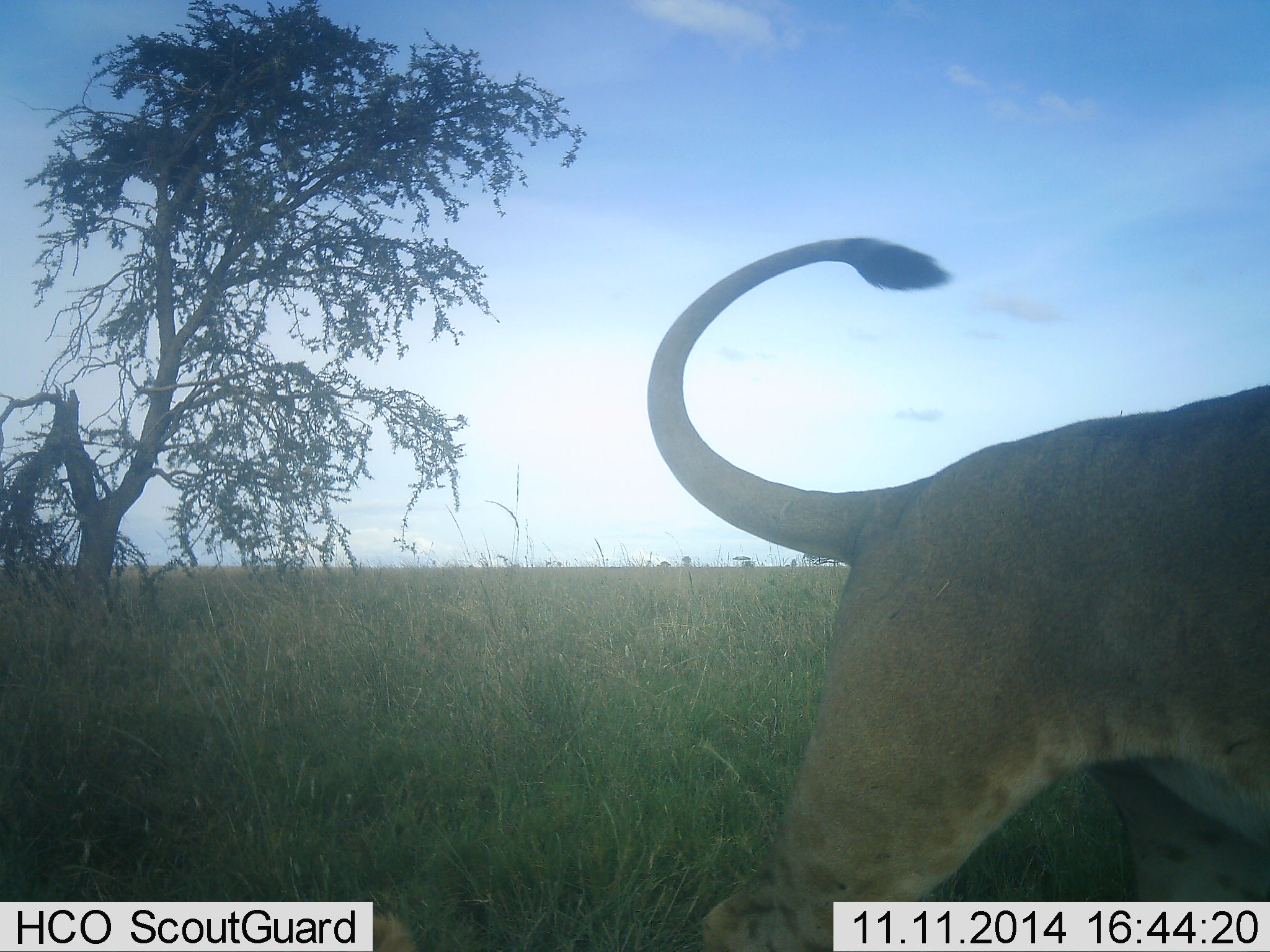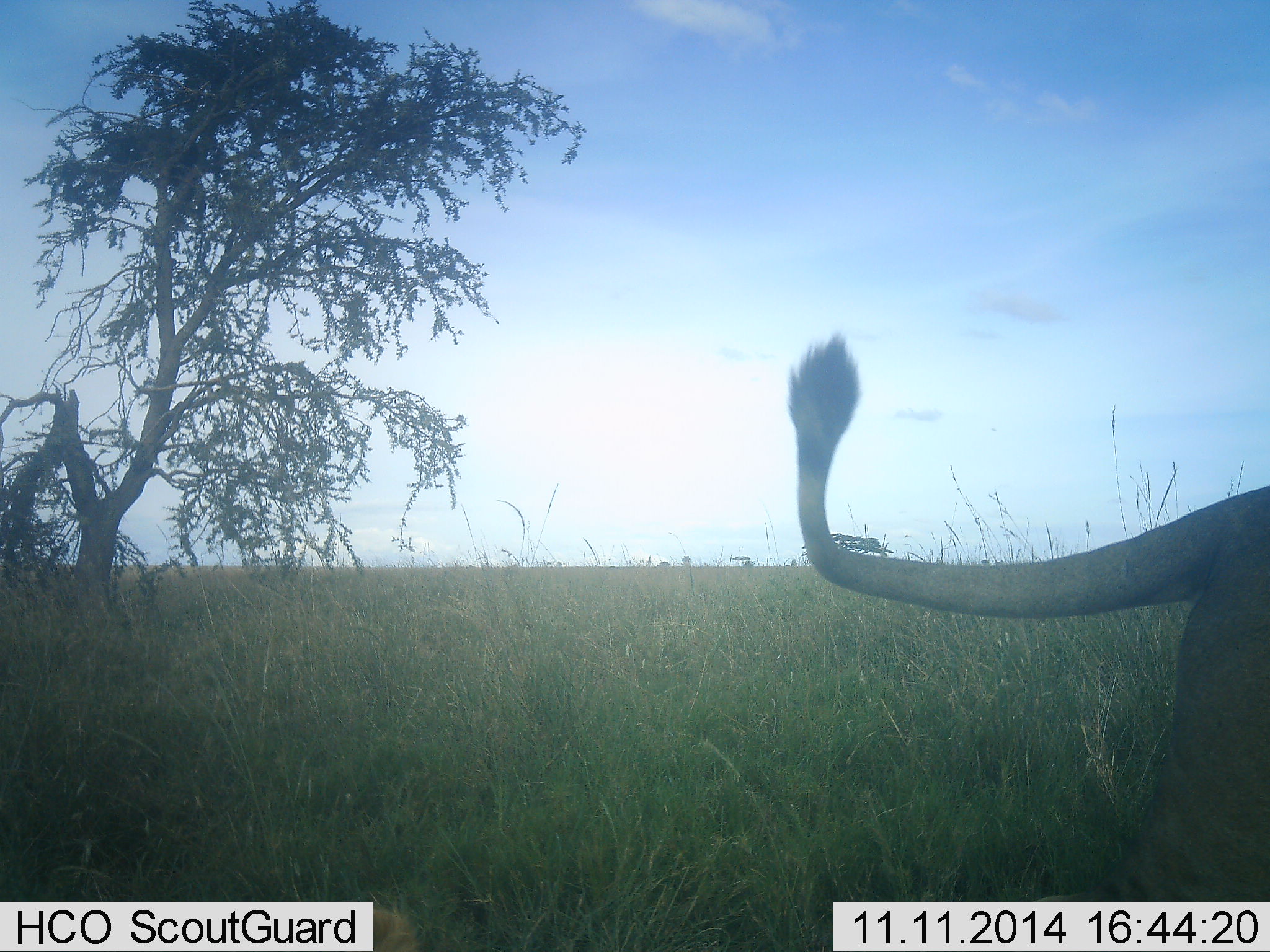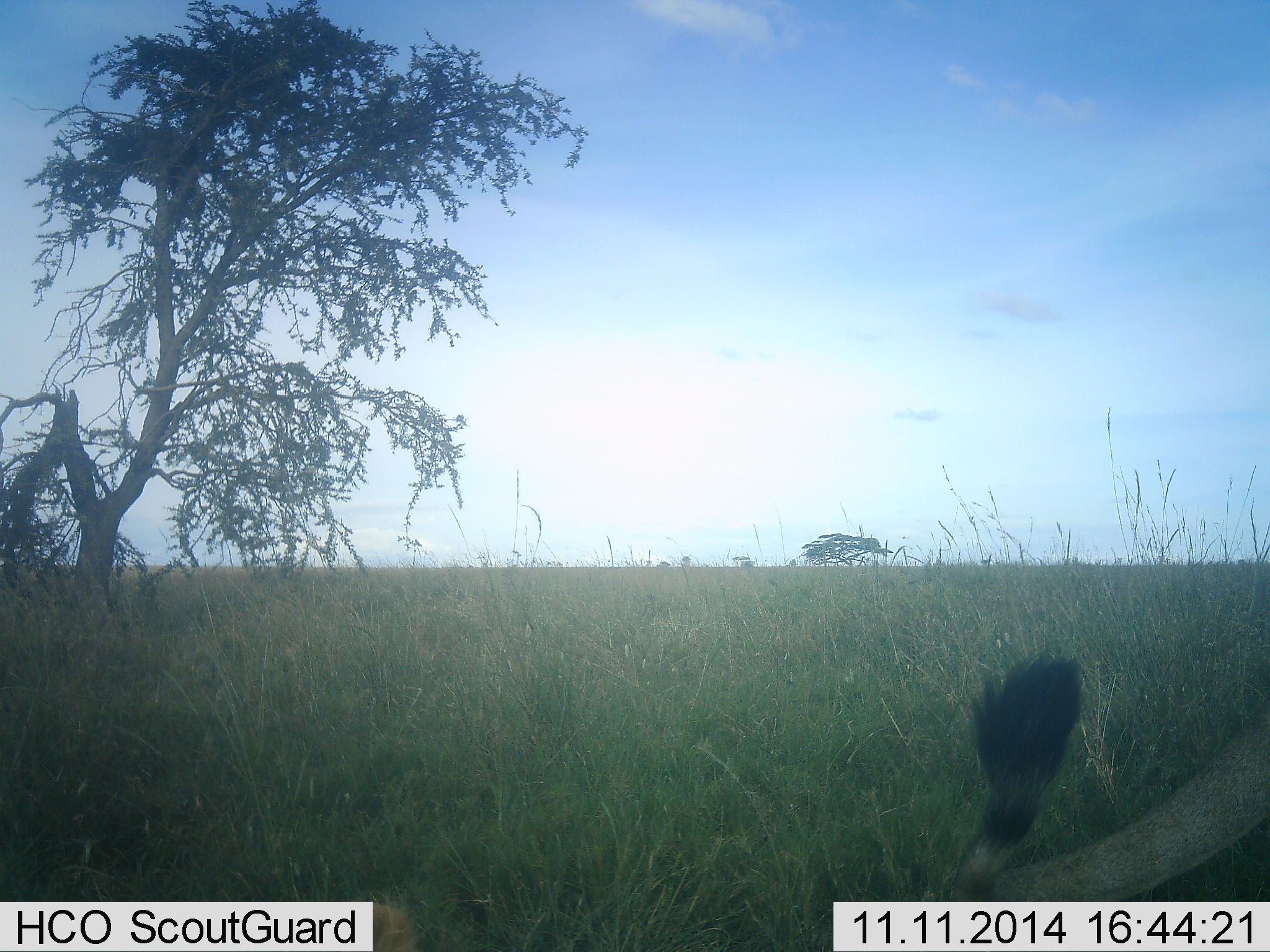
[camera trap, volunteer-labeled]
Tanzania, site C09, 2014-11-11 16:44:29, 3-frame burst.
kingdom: Animalia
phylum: Chordata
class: Mammalia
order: Carnivora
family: Felidae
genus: Panthera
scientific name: Panthera leo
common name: lion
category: lionfemale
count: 1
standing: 20%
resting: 0%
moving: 80%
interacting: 0%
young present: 0%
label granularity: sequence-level